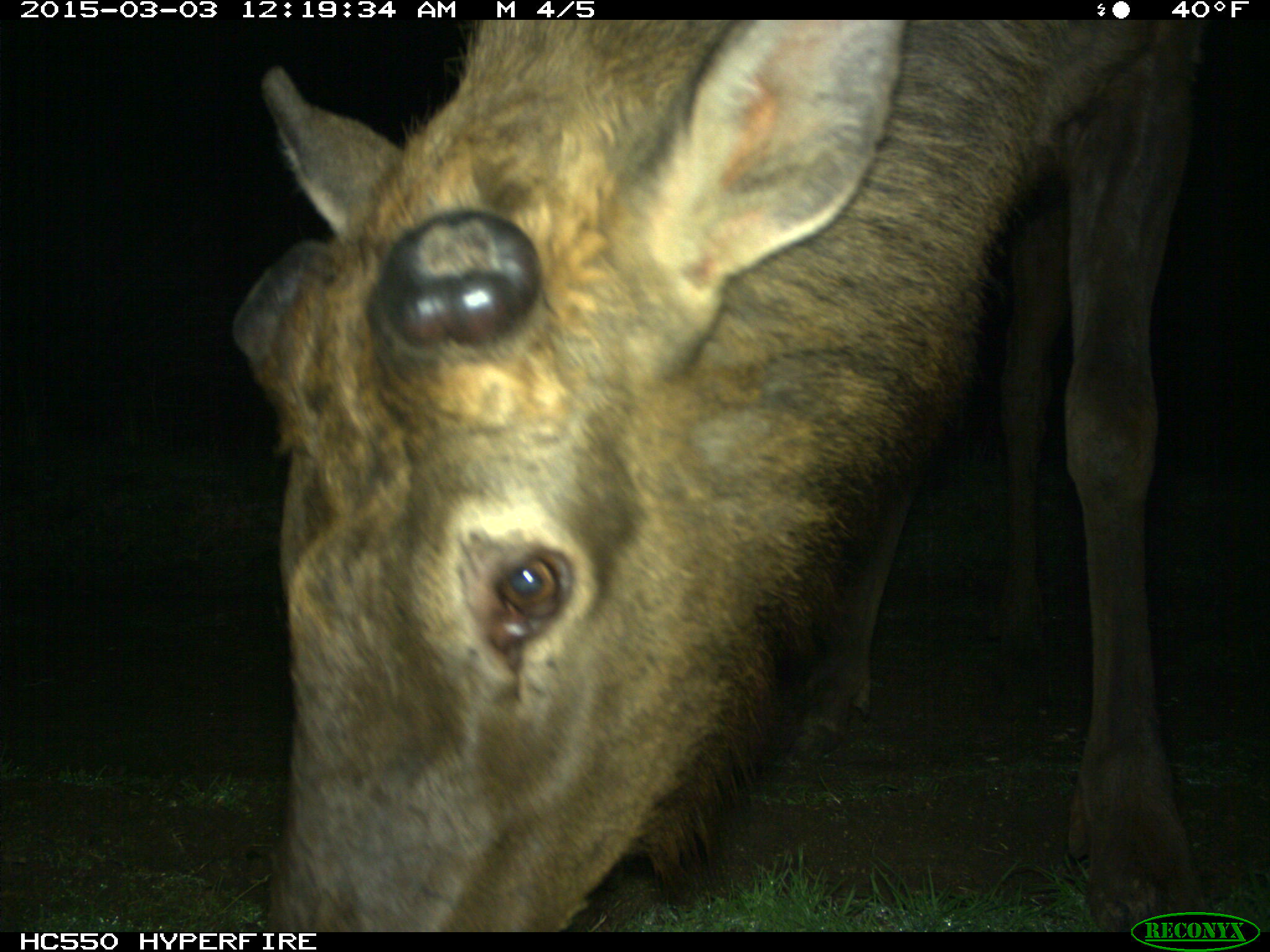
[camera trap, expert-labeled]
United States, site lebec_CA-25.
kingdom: Animalia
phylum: Chordata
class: Mammalia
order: Artiodactyla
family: Cervidae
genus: Cervus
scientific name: Cervus canadensis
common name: elk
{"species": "Cervus canadensis (elk)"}